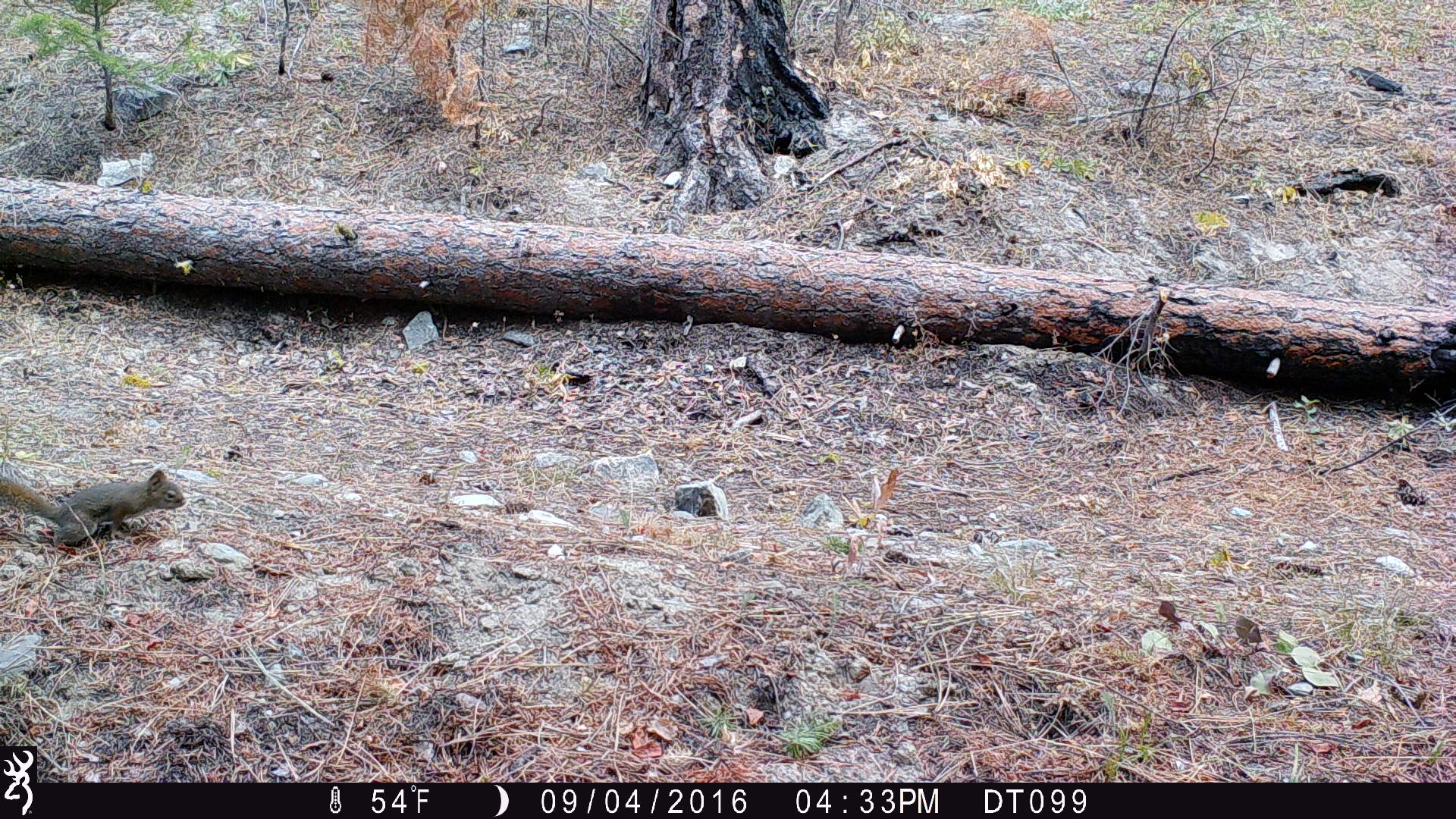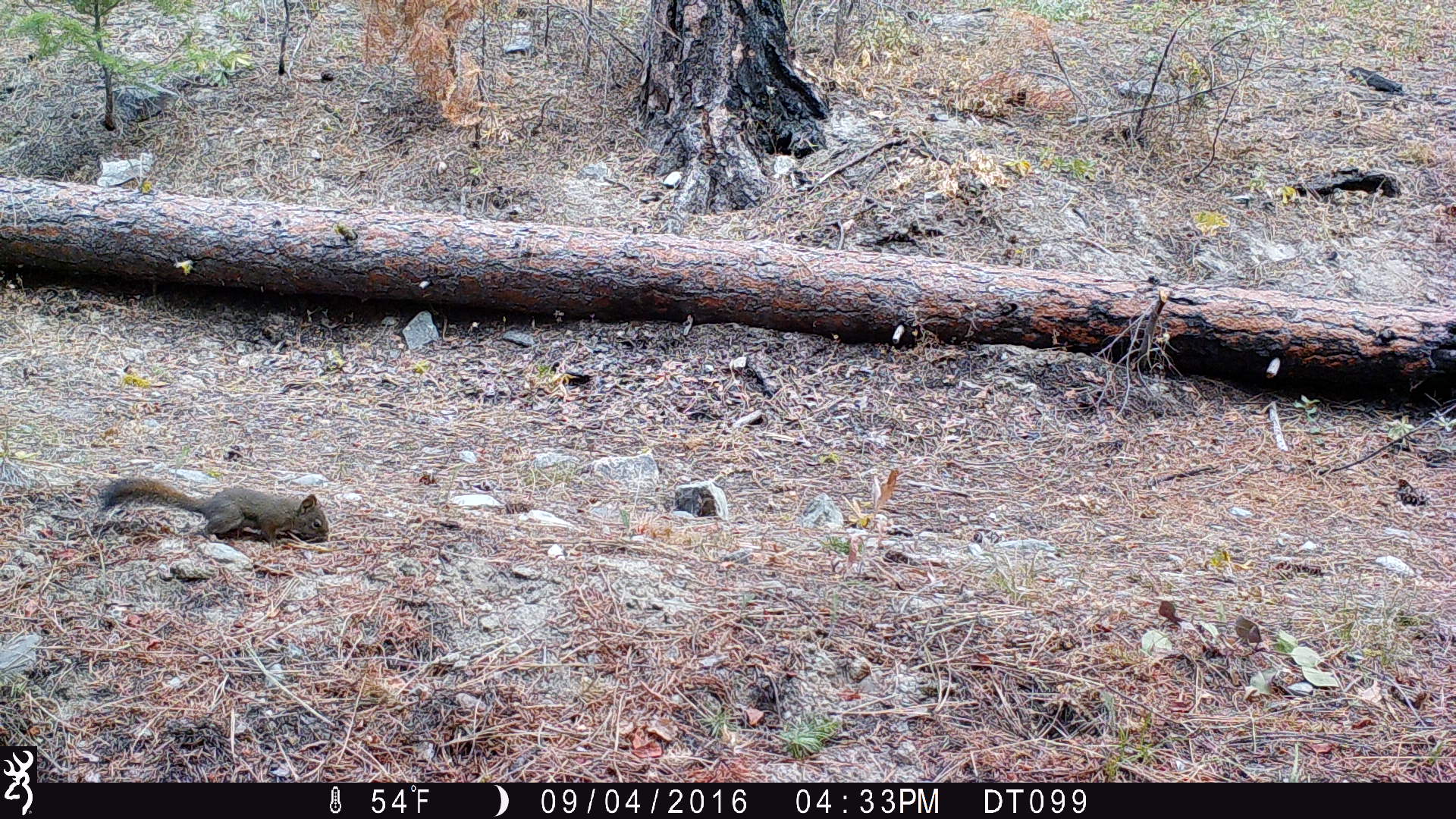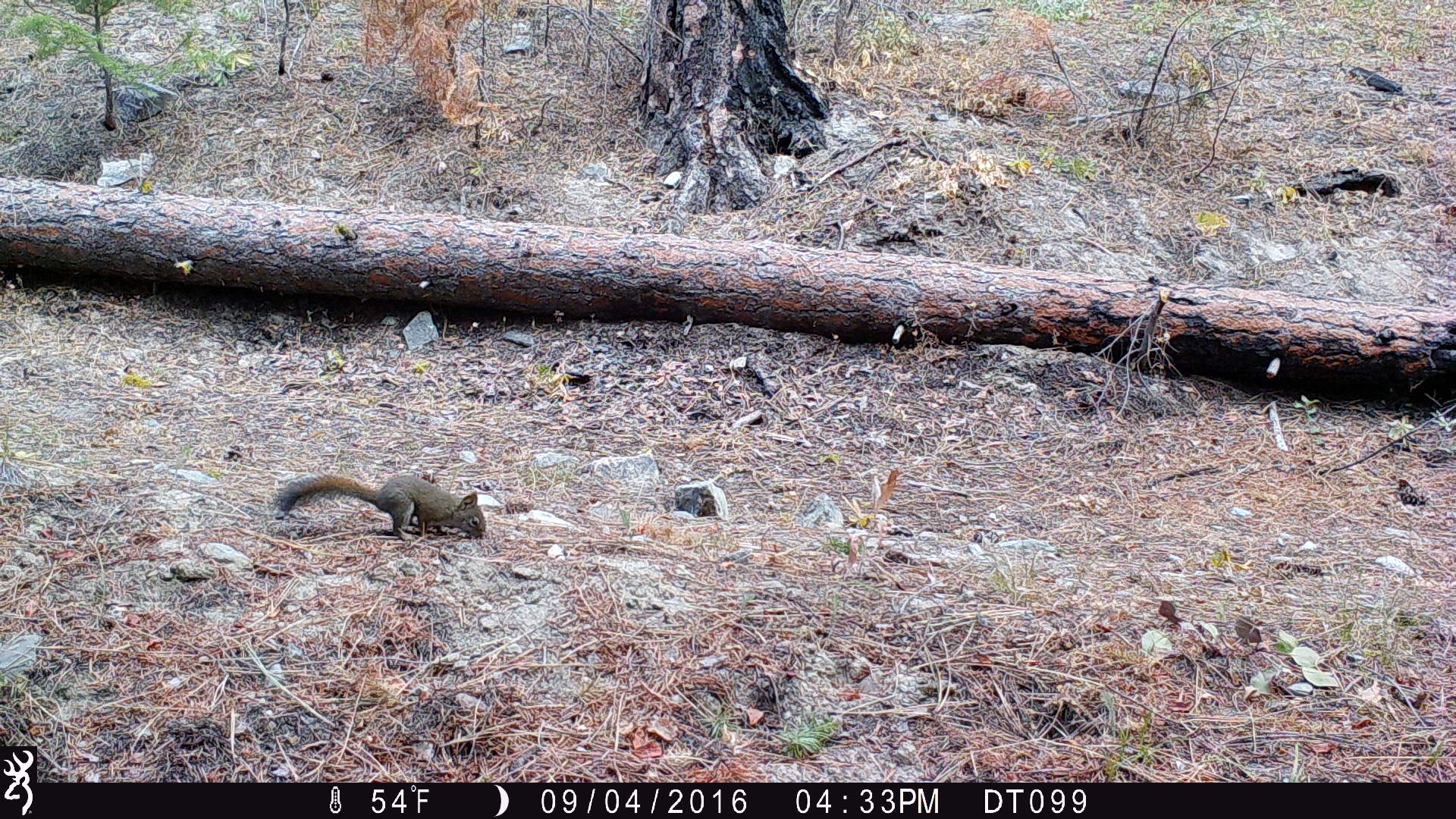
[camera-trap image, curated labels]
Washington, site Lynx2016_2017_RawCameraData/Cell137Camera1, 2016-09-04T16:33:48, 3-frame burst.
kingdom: Animalia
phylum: Chordata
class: Mammalia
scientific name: Mammalia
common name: small mammal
Small mammal (Mammalia). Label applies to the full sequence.